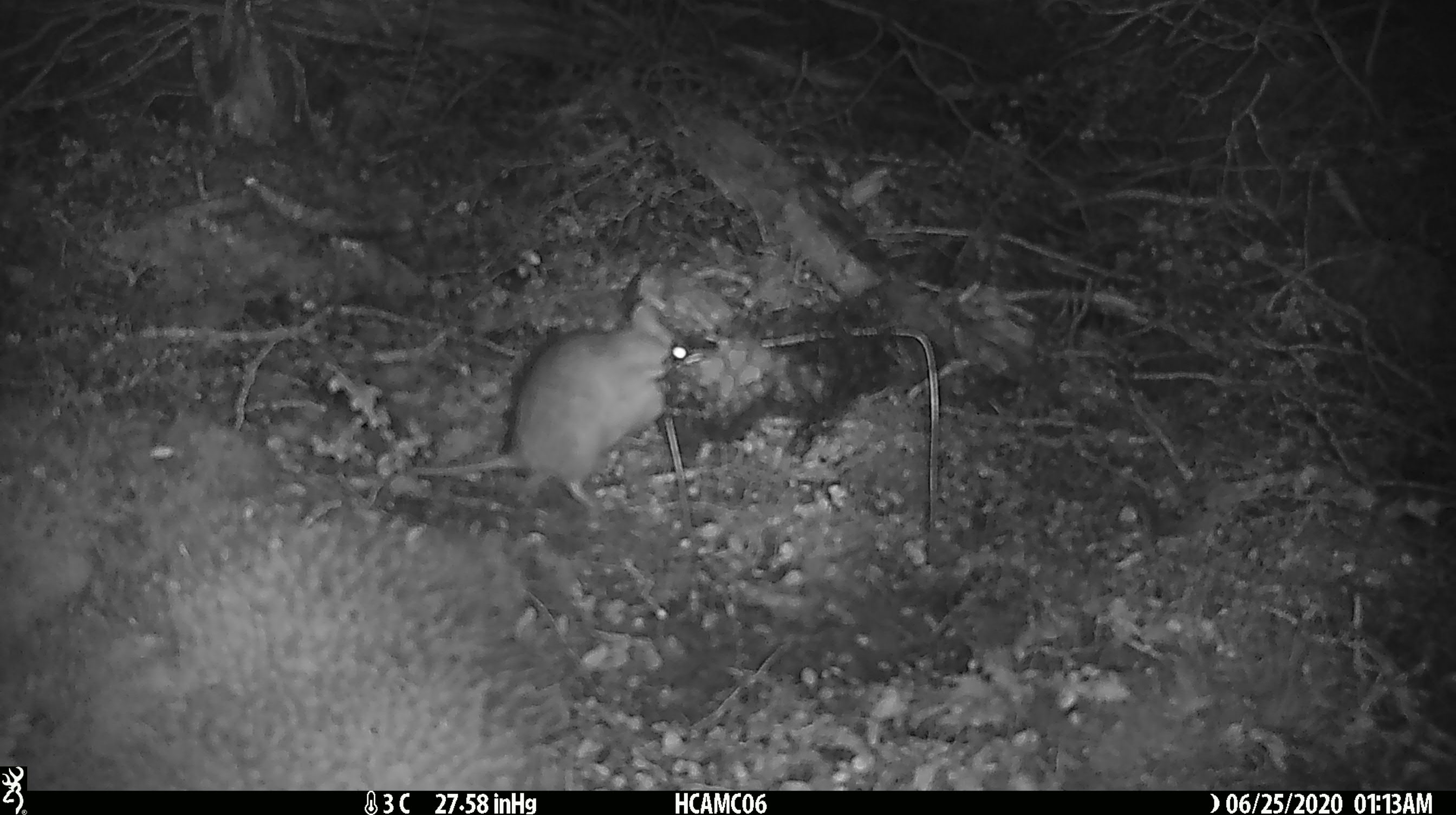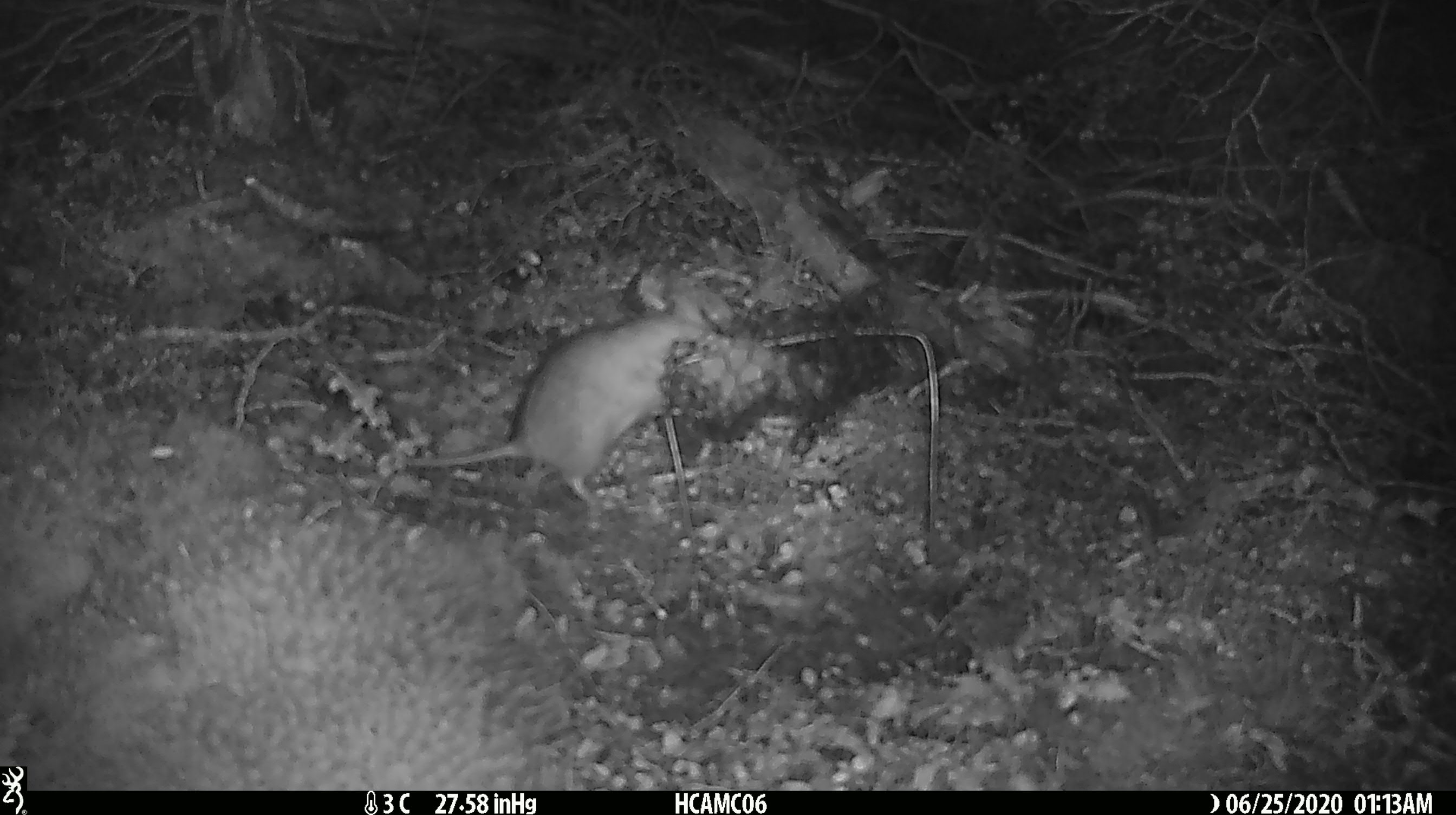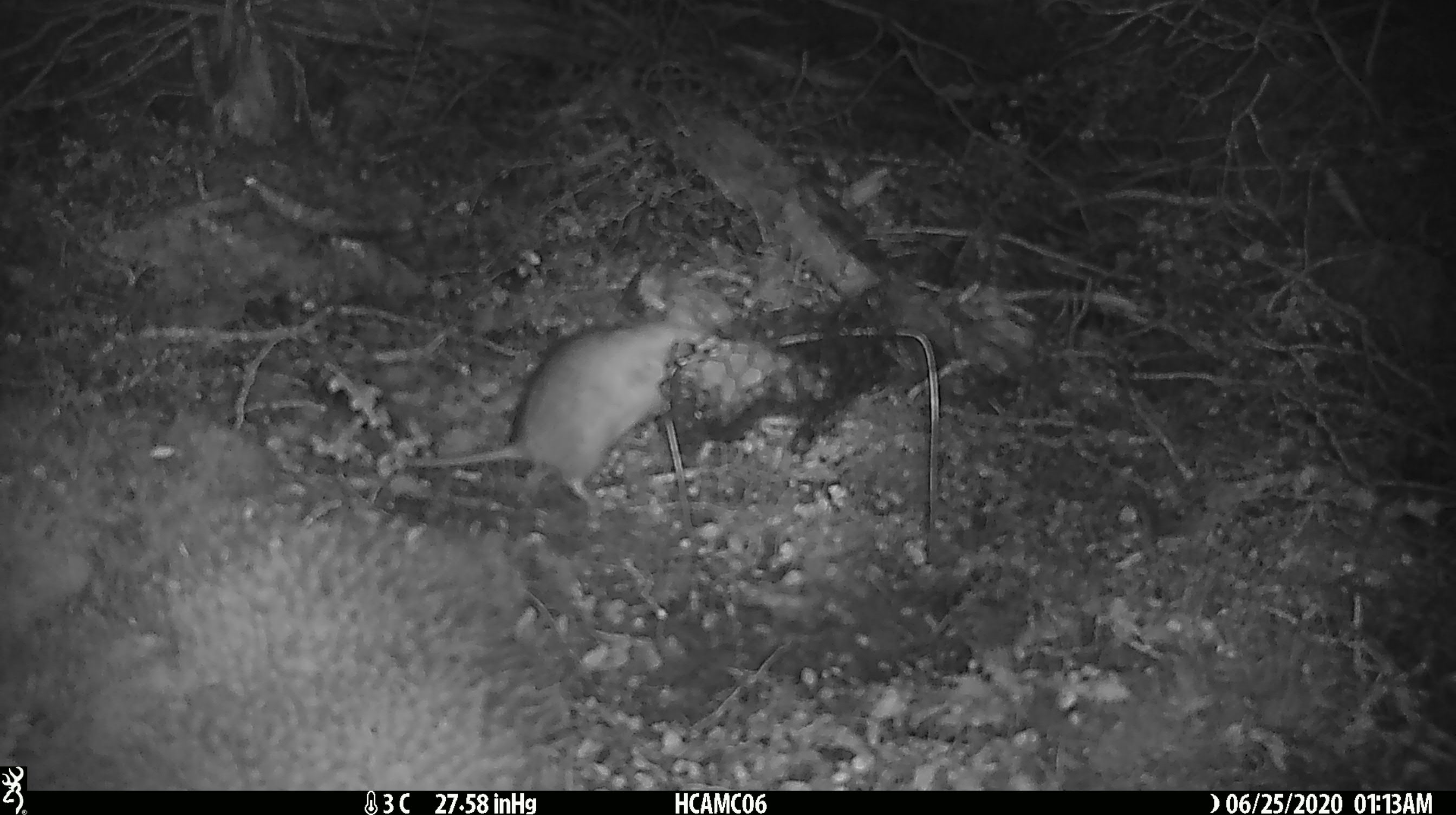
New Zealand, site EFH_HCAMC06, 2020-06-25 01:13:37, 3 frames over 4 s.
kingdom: Animalia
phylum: Chordata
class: Mammalia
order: Rodentia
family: Muridae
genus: Rattus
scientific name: Rattus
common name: rat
Rat (Rattus).